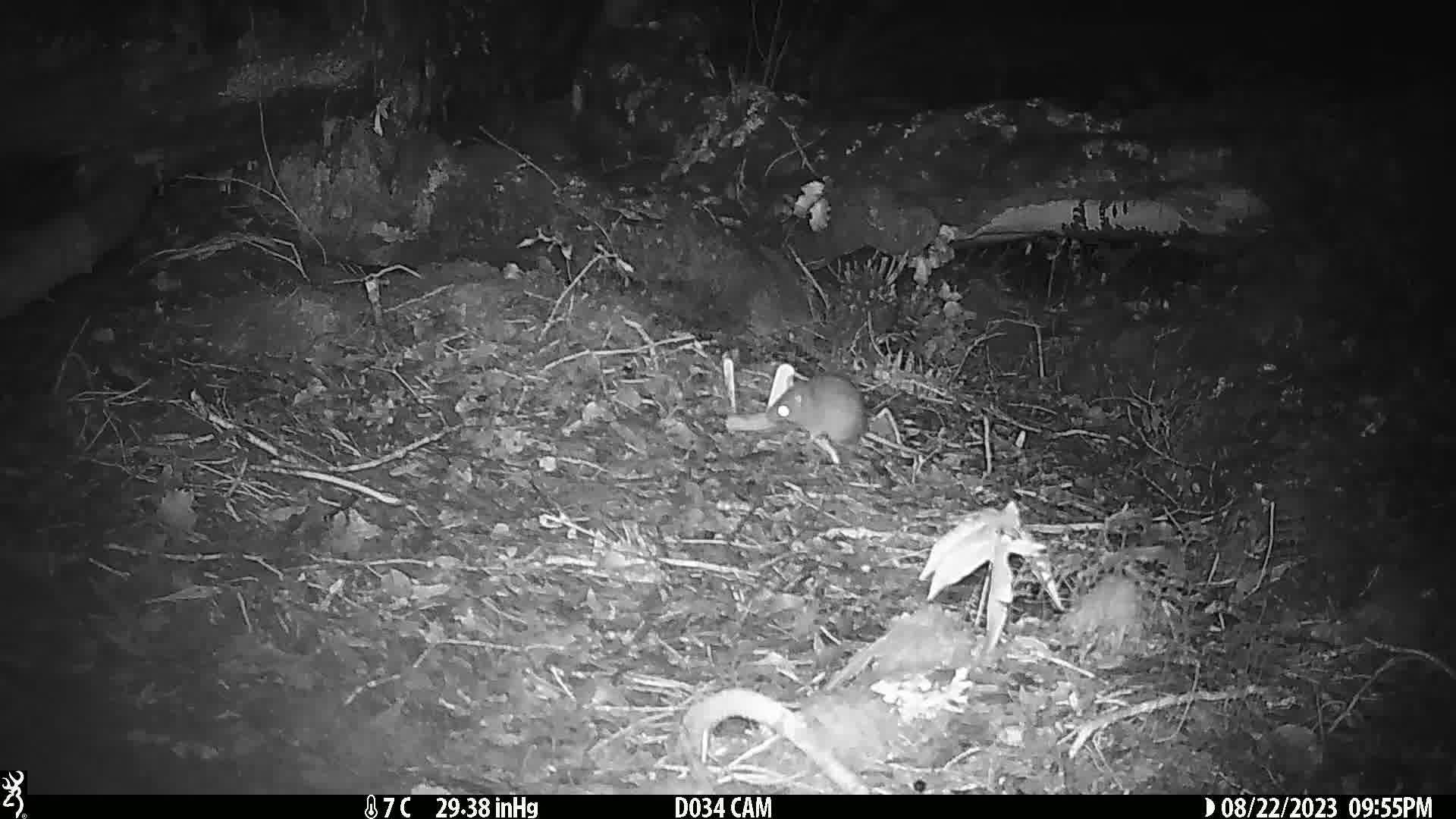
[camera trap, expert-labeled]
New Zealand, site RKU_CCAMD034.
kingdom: Animalia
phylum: Chordata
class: Mammalia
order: Rodentia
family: Muridae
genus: Rattus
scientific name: Rattus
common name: rat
Rat (Rattus).